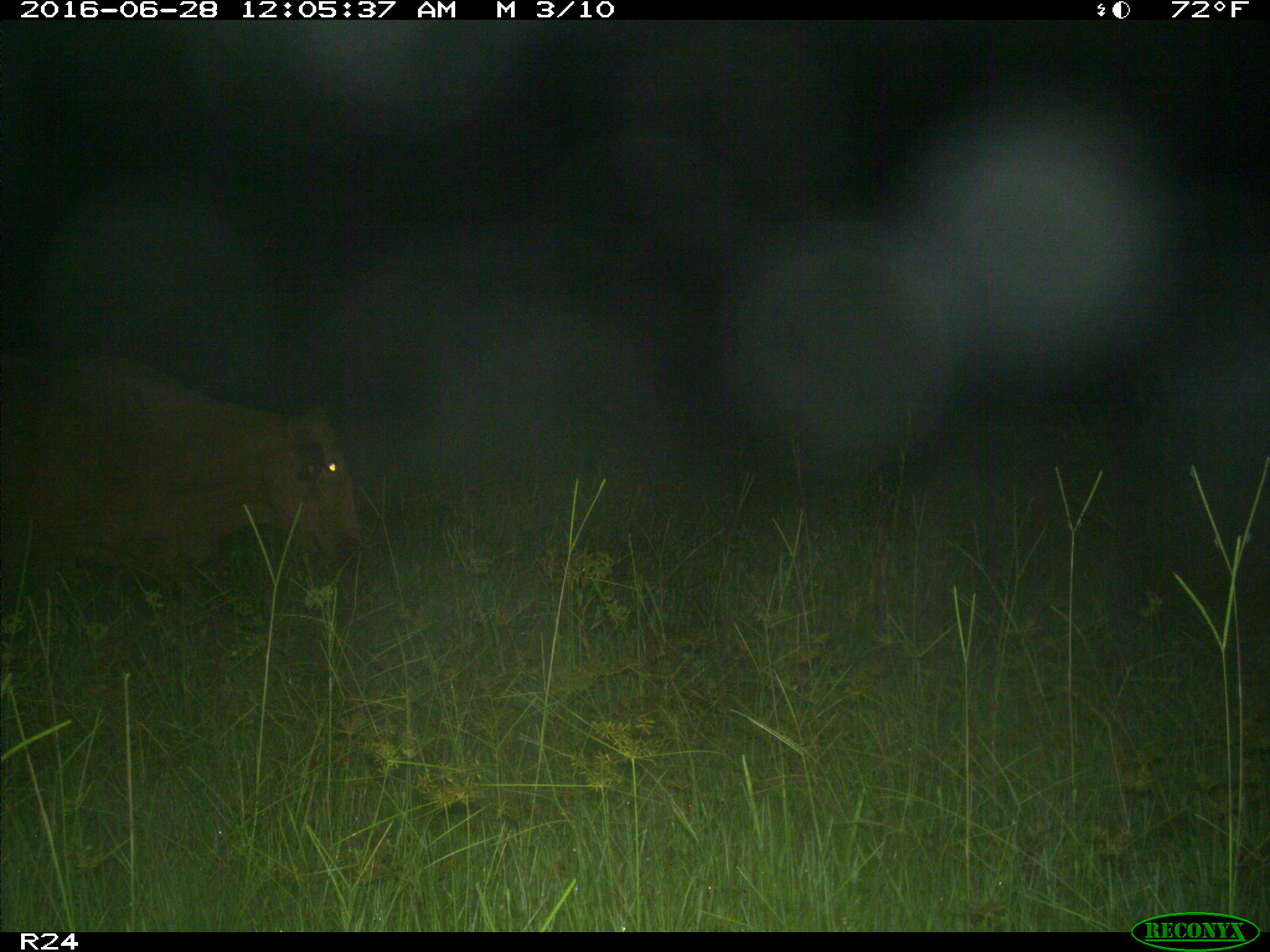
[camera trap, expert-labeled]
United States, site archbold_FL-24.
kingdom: Animalia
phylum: Chordata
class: Mammalia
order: Artiodactyla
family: Bovidae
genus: Bos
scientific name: Bos taurus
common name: domestic cow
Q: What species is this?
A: Bos taurus (domestic cow).